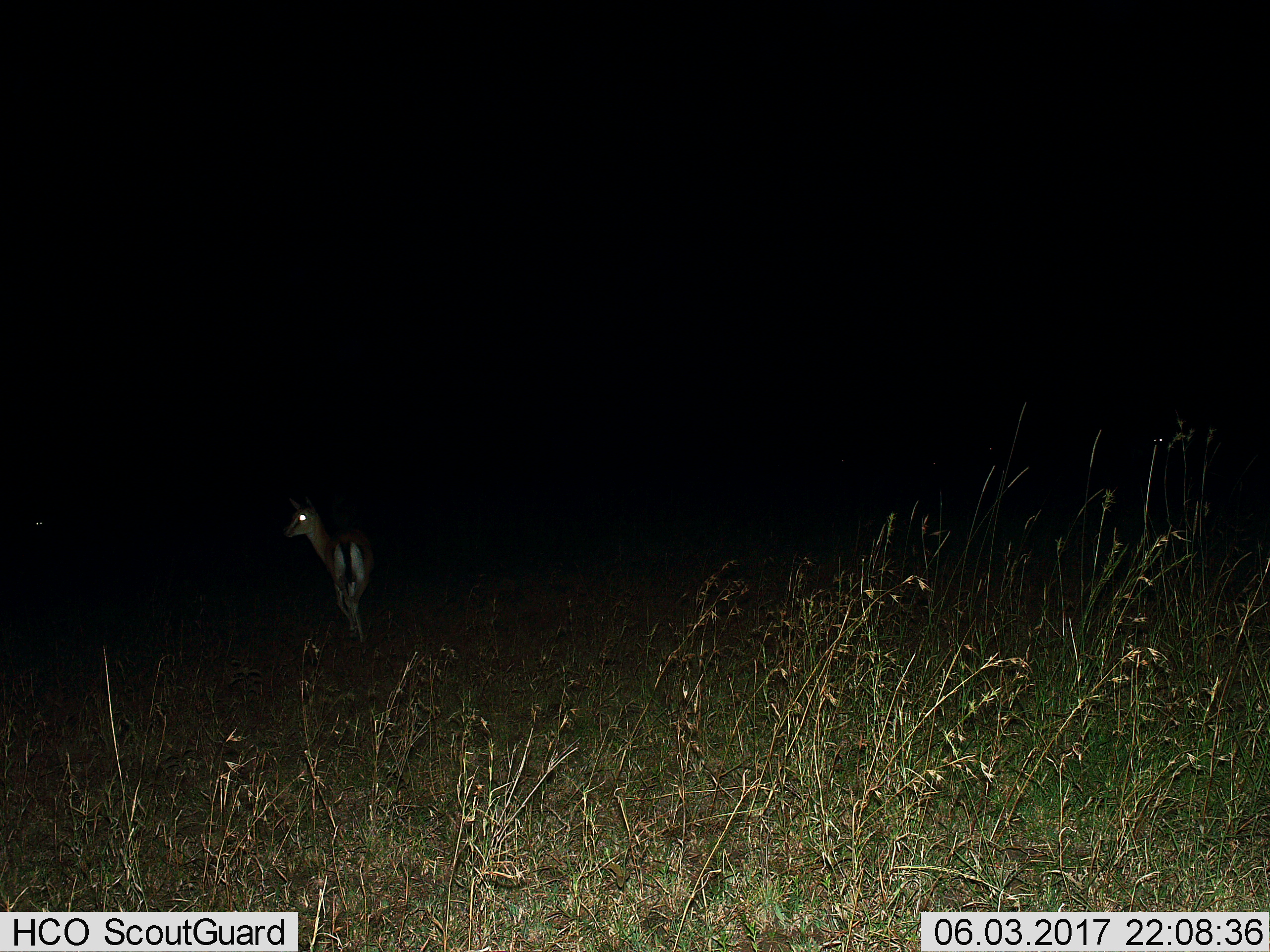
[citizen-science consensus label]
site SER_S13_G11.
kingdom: Animalia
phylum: Chordata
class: Mammalia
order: Artiodactyla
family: Bovidae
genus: Eudorcas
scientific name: Eudorcas thomsonii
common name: thomson's gazelle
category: gazellethomsons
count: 1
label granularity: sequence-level